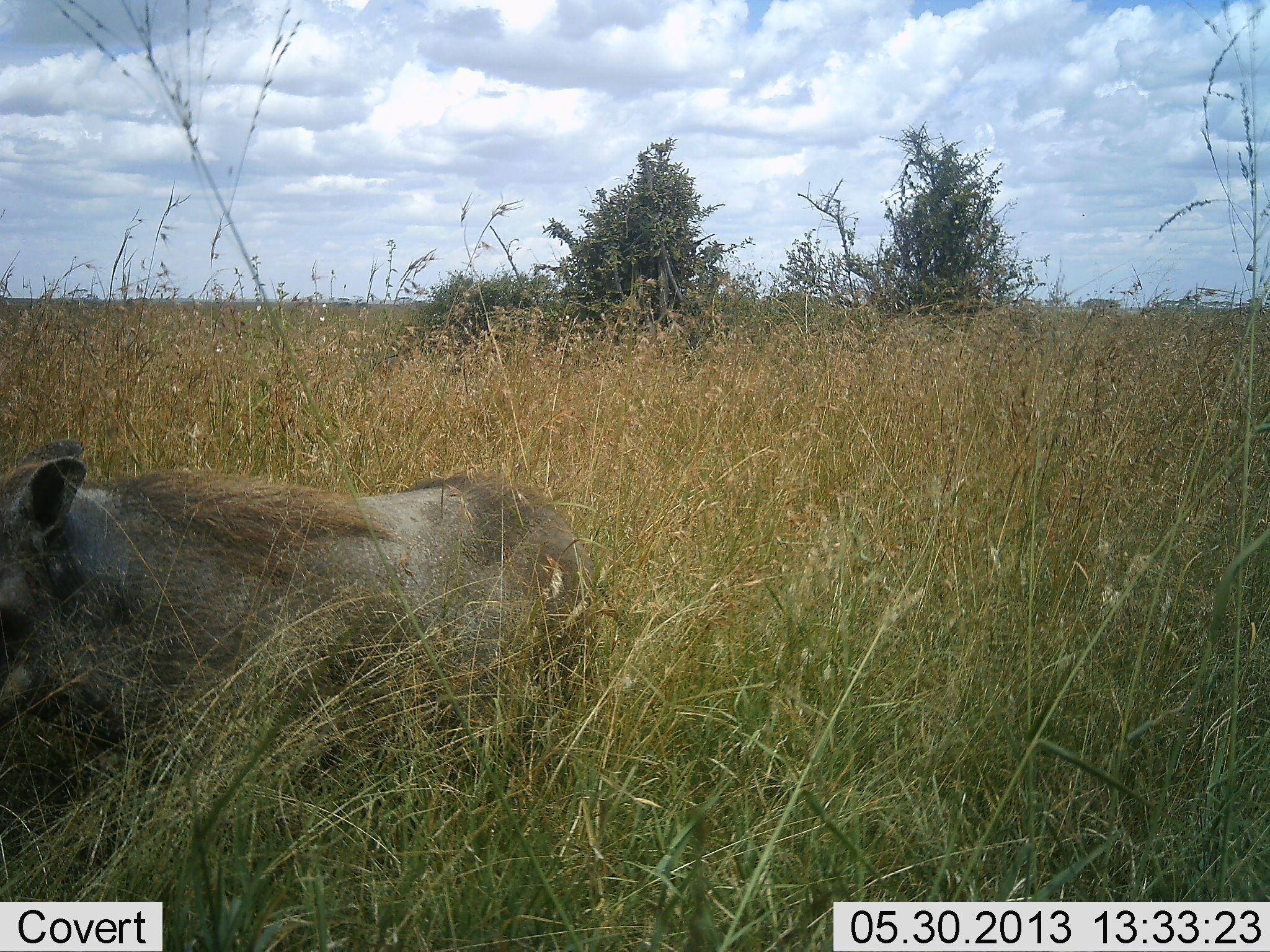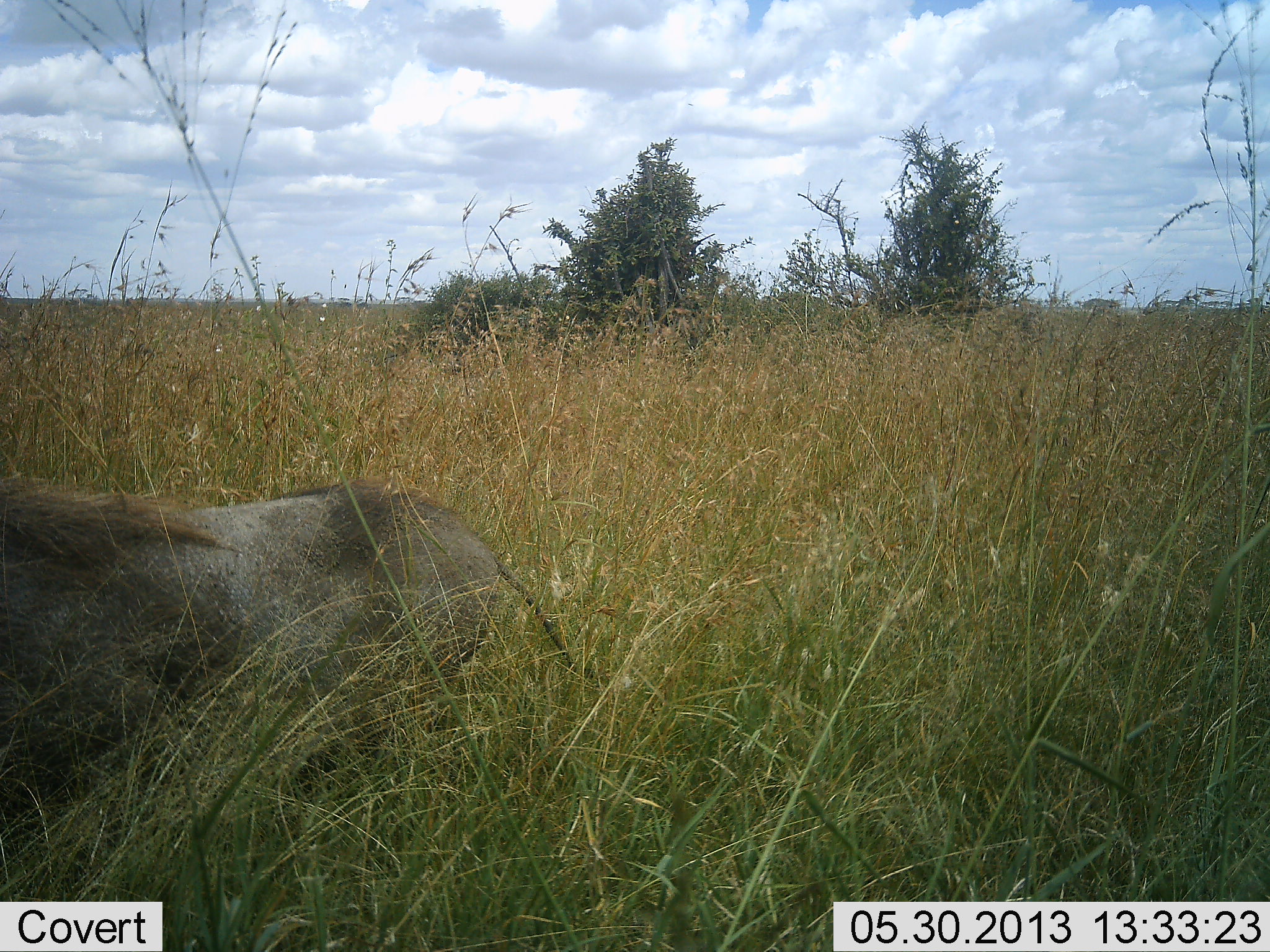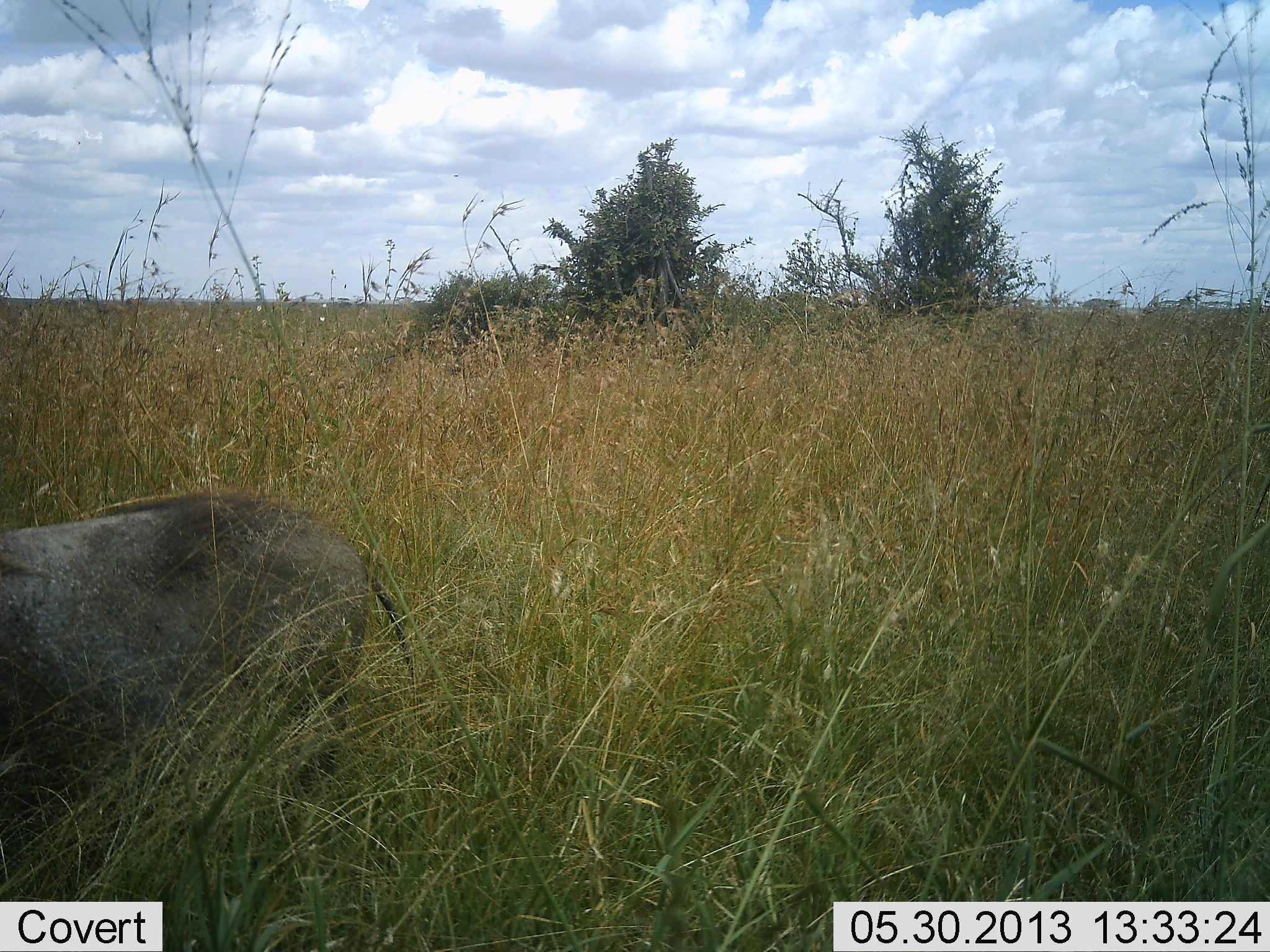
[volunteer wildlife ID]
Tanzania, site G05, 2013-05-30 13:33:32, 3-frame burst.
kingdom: Animalia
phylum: Chordata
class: Mammalia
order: Artiodactyla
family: Suidae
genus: Phacochoerus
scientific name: Phacochoerus africanus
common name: warthog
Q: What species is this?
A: Warthog (Phacochoerus africanus).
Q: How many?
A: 1.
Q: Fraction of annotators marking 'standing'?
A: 6%.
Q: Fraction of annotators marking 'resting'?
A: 0%.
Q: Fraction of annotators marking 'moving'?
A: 94%.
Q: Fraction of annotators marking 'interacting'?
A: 0%.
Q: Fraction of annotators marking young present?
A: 0%.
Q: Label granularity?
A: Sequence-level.